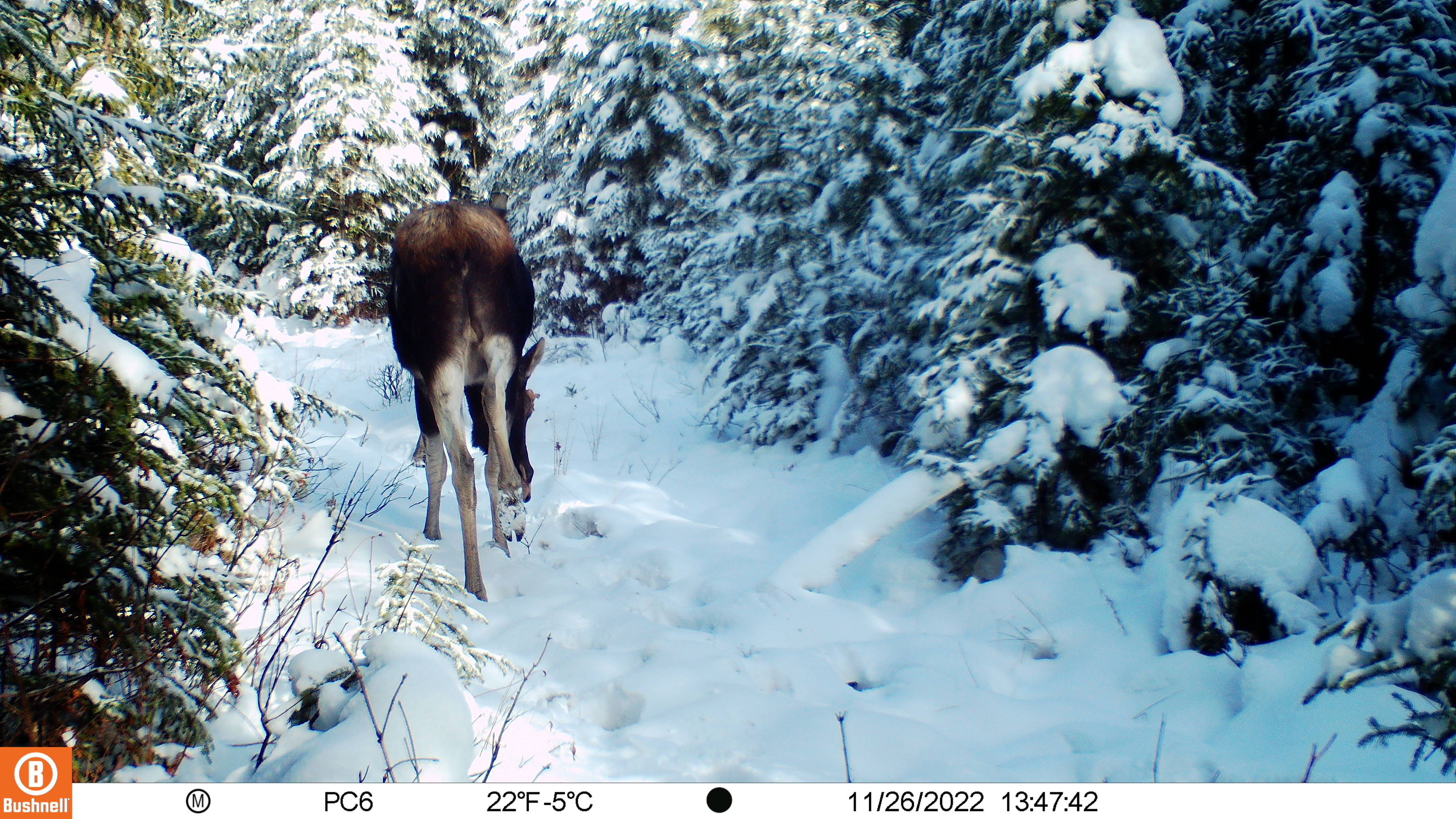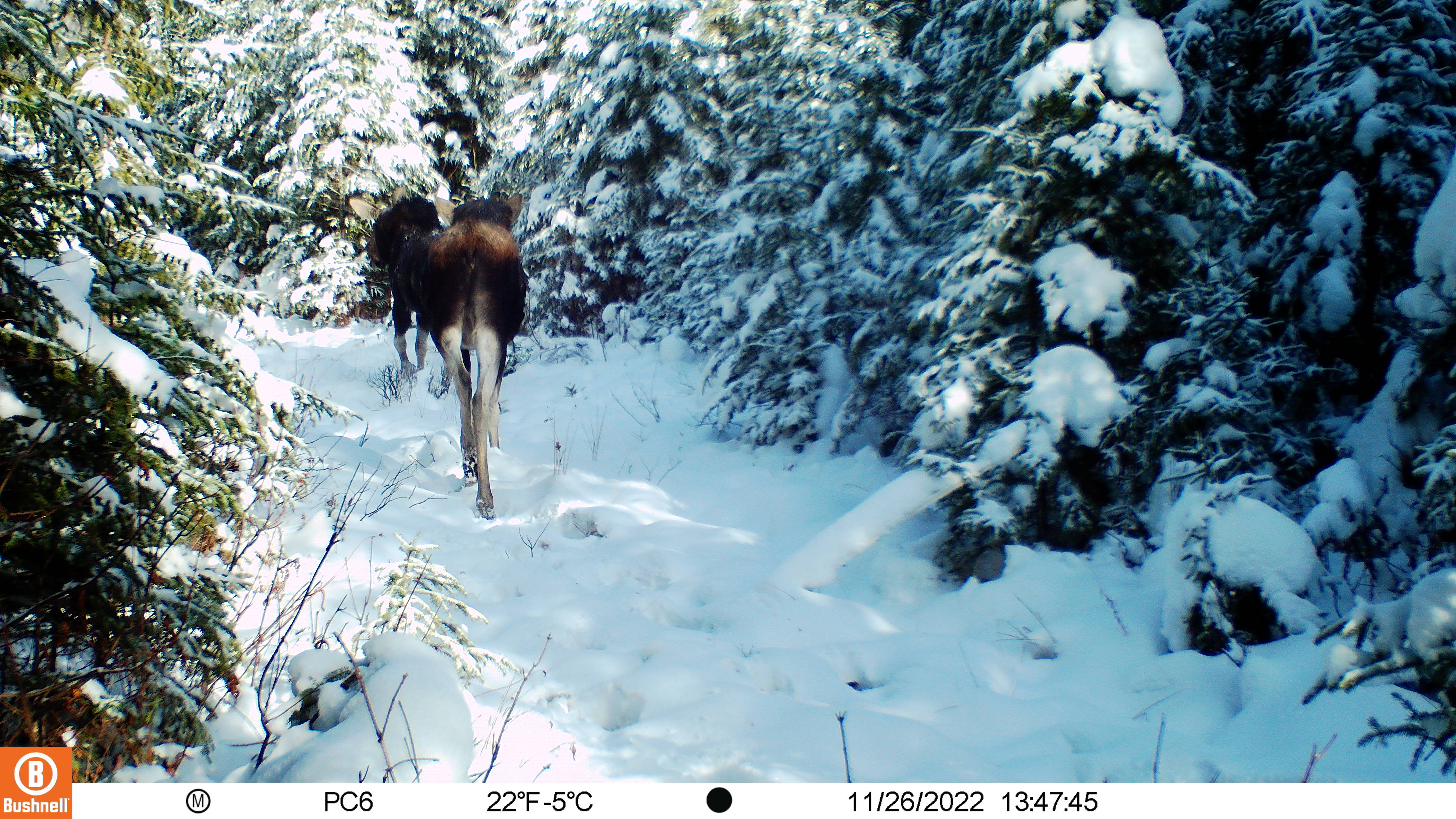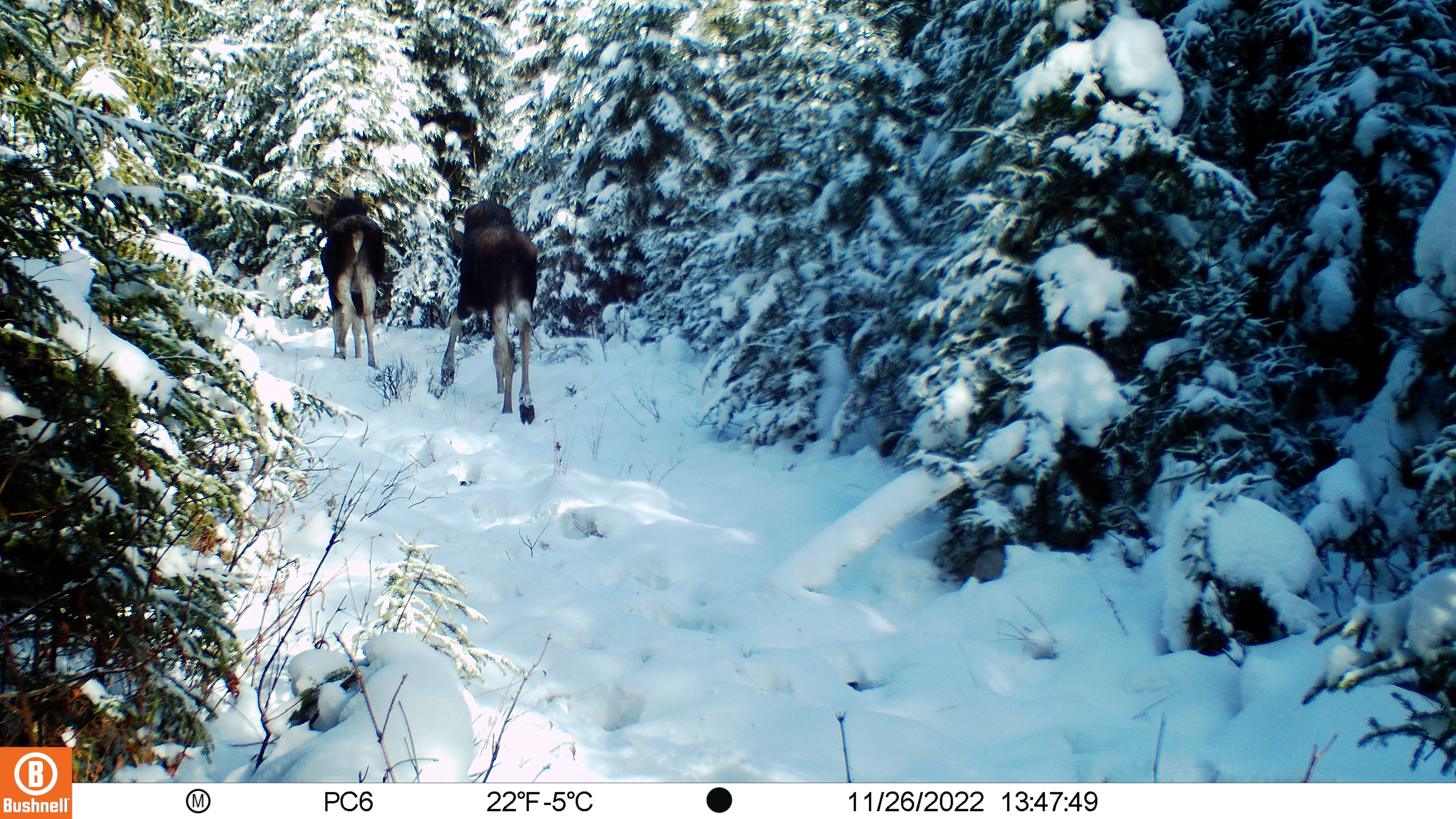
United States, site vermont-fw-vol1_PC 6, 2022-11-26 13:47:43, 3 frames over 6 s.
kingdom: Animalia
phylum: Chordata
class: Mammalia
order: Artiodactyla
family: Cervidae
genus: Alces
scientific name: Alces alces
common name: moose